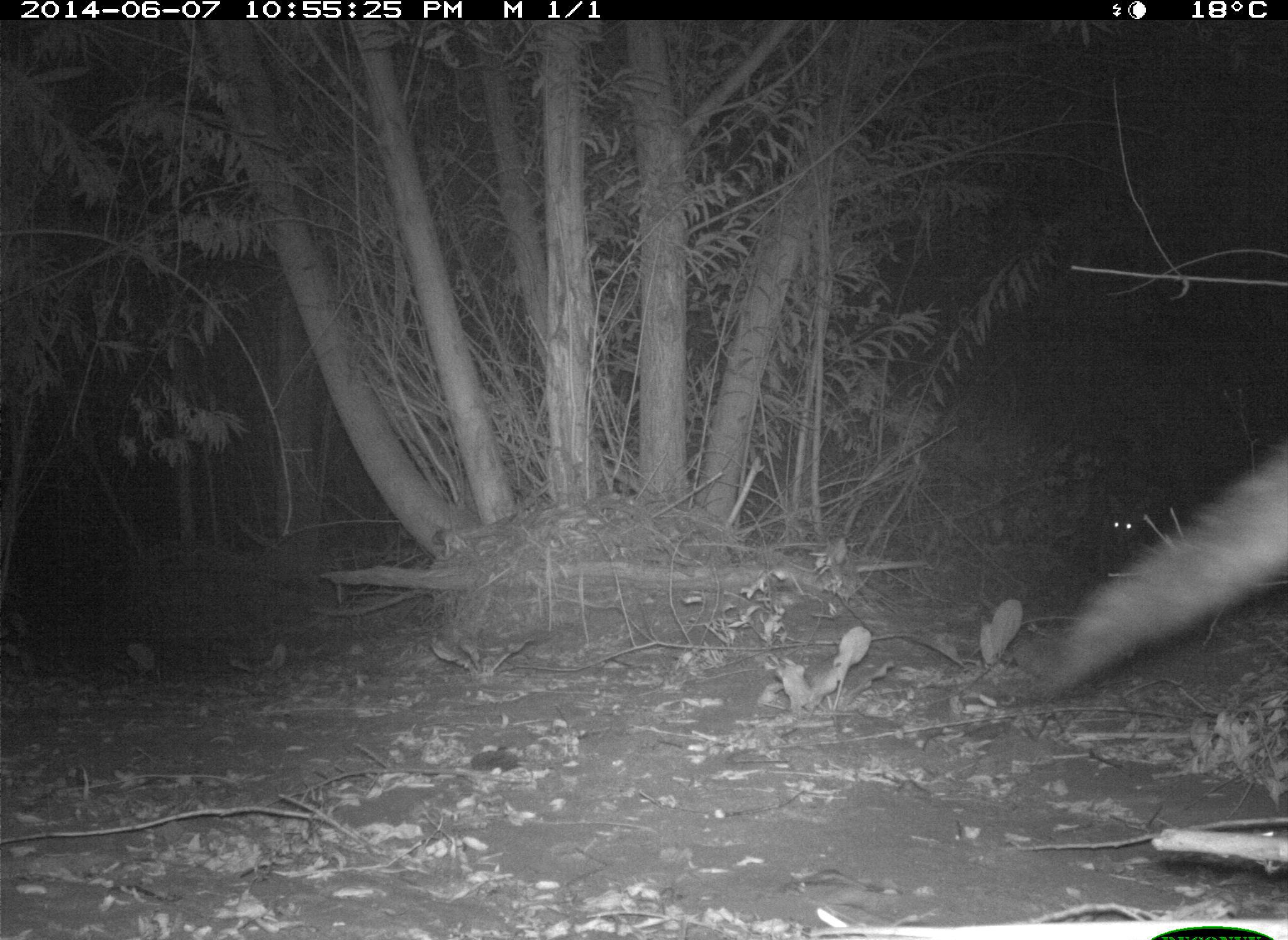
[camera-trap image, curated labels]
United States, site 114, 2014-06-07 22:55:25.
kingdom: Animalia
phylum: Chordata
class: Mammalia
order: Carnivora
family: Canidae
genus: Canis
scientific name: Canis latrans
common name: coyote